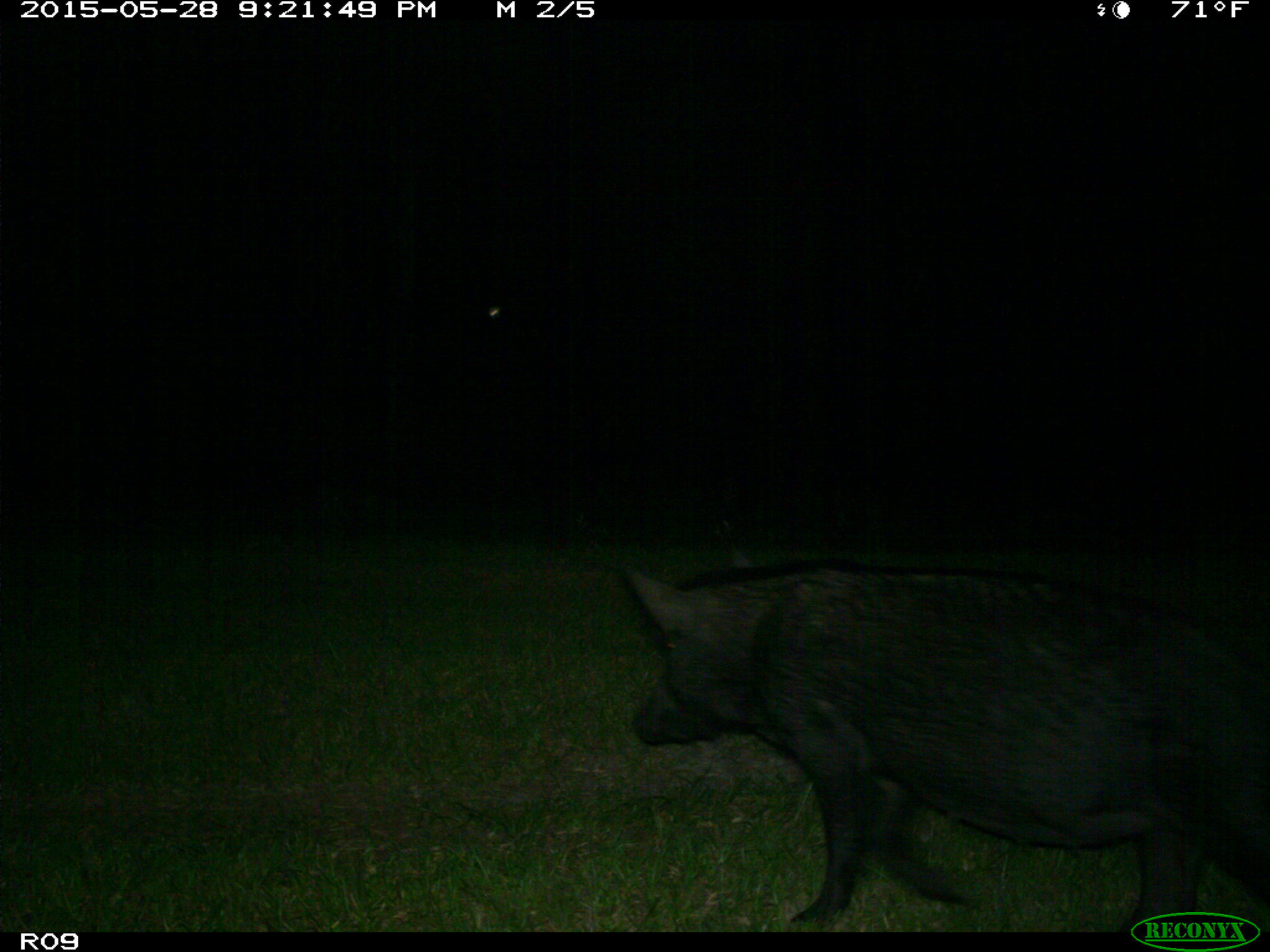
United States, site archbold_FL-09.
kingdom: Animalia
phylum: Chordata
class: Mammalia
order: Artiodactyla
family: Suidae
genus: Sus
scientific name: Sus scrofa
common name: wild boar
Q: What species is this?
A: Sus scrofa (wild boar).